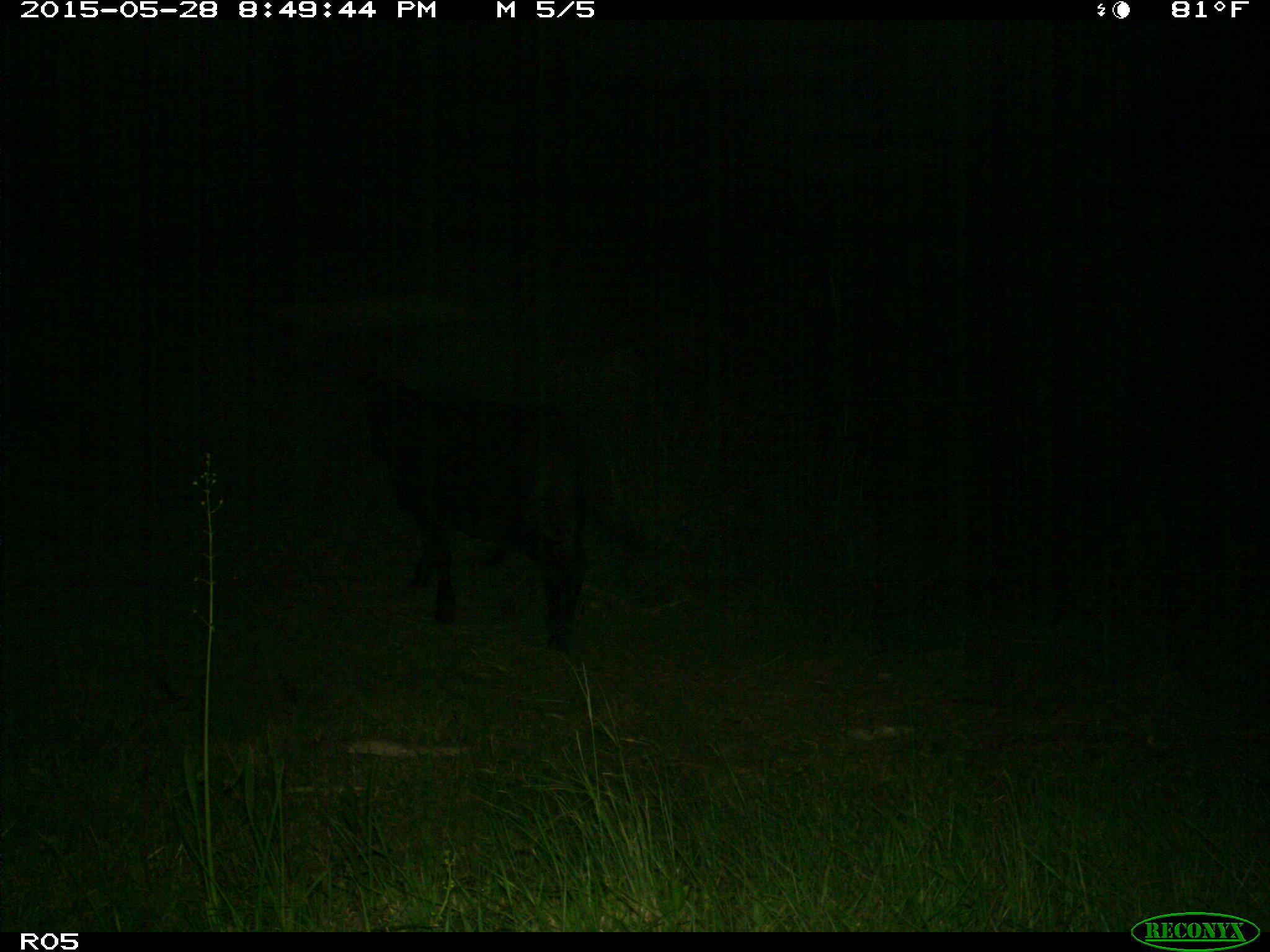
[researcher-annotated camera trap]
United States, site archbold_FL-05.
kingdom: Animalia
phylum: Chordata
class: Mammalia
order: Artiodactyla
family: Bovidae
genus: Bos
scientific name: Bos taurus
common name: domestic cow